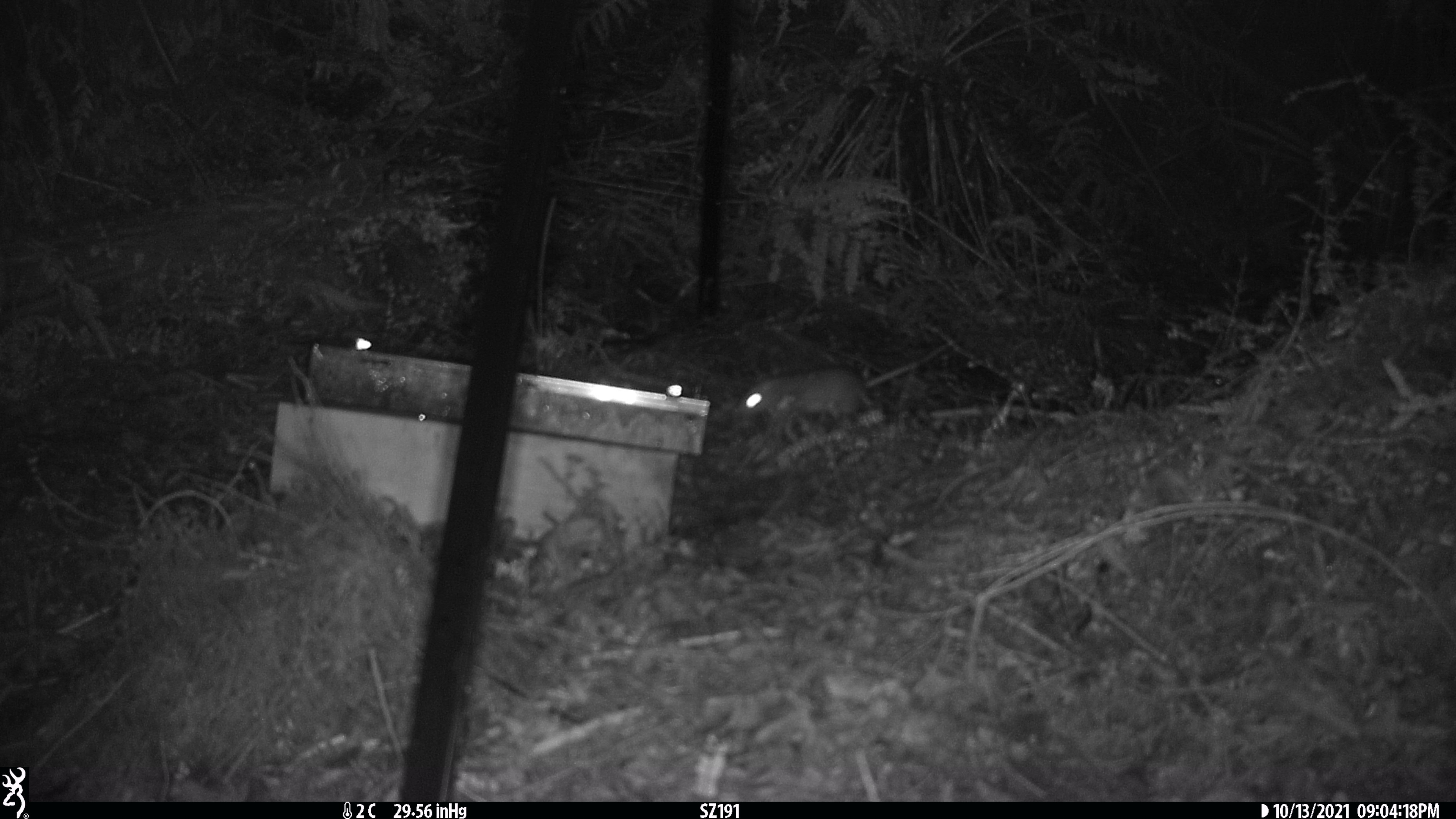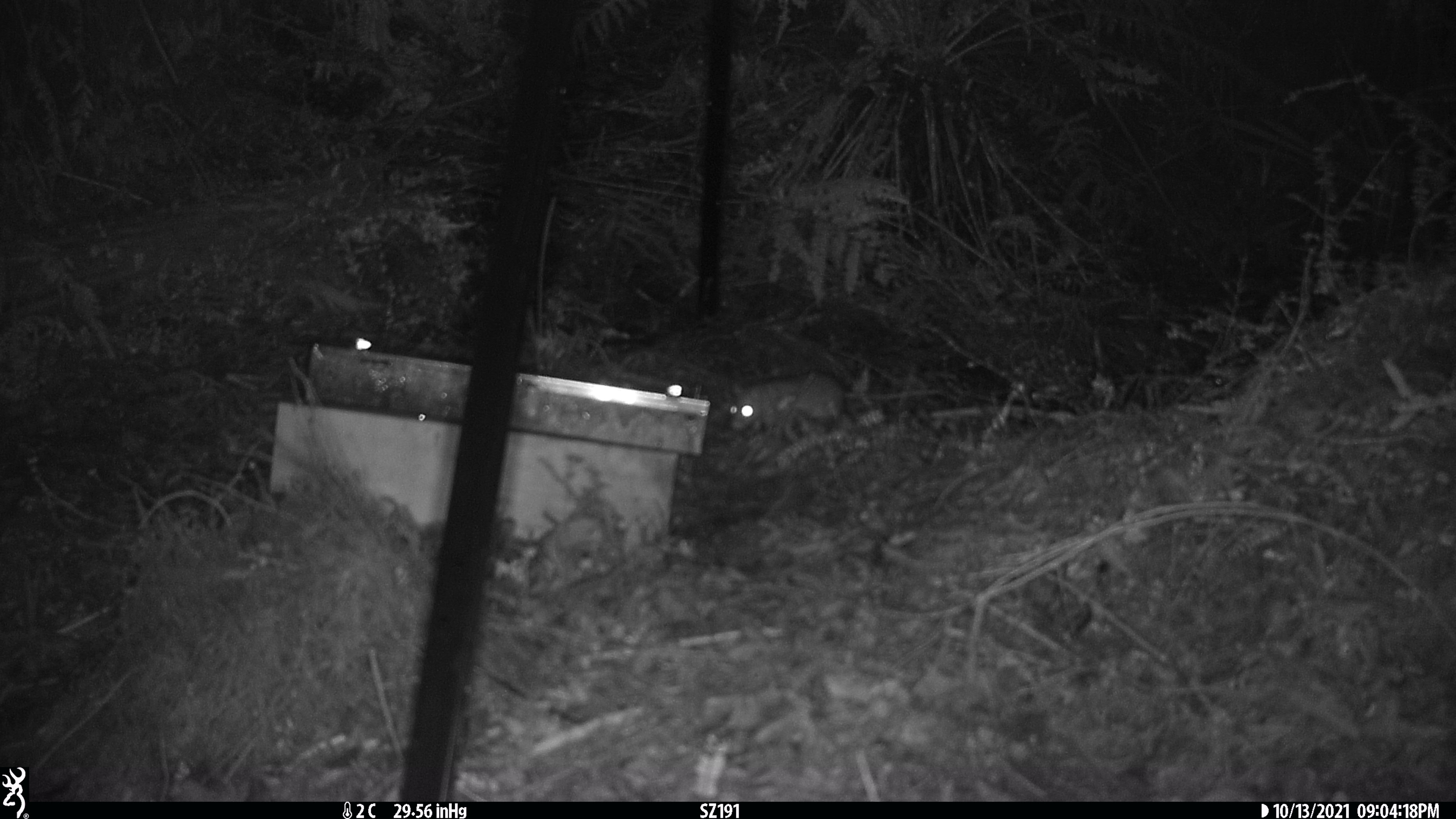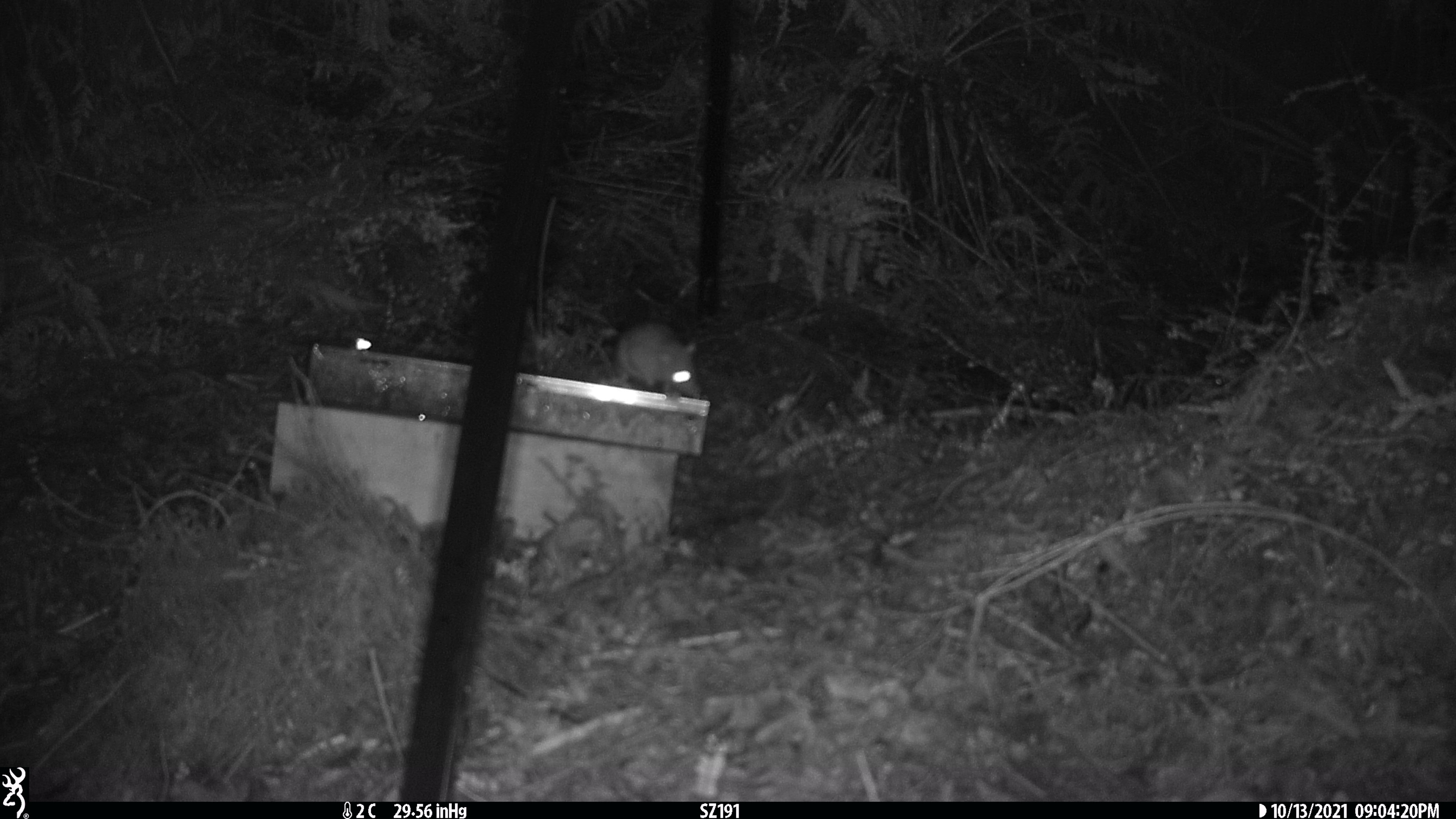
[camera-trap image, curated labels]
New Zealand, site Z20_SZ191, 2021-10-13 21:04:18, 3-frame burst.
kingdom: Animalia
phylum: Chordata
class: Mammalia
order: Rodentia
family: Muridae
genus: Rattus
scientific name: Rattus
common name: rat